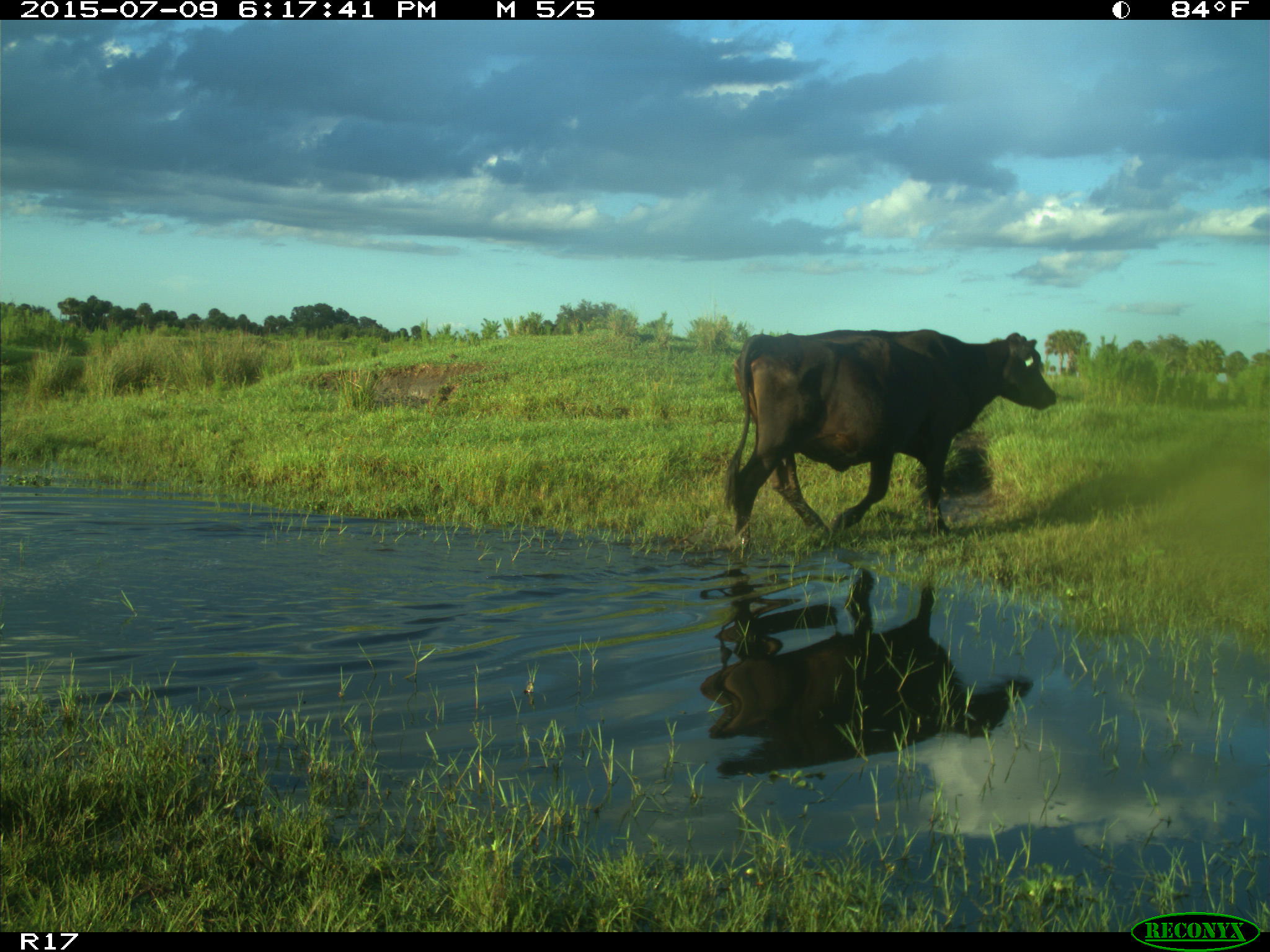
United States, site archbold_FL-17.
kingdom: Animalia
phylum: Chordata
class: Mammalia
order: Artiodactyla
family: Bovidae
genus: Bos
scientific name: Bos taurus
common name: domestic cow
Bos taurus (domestic cow).